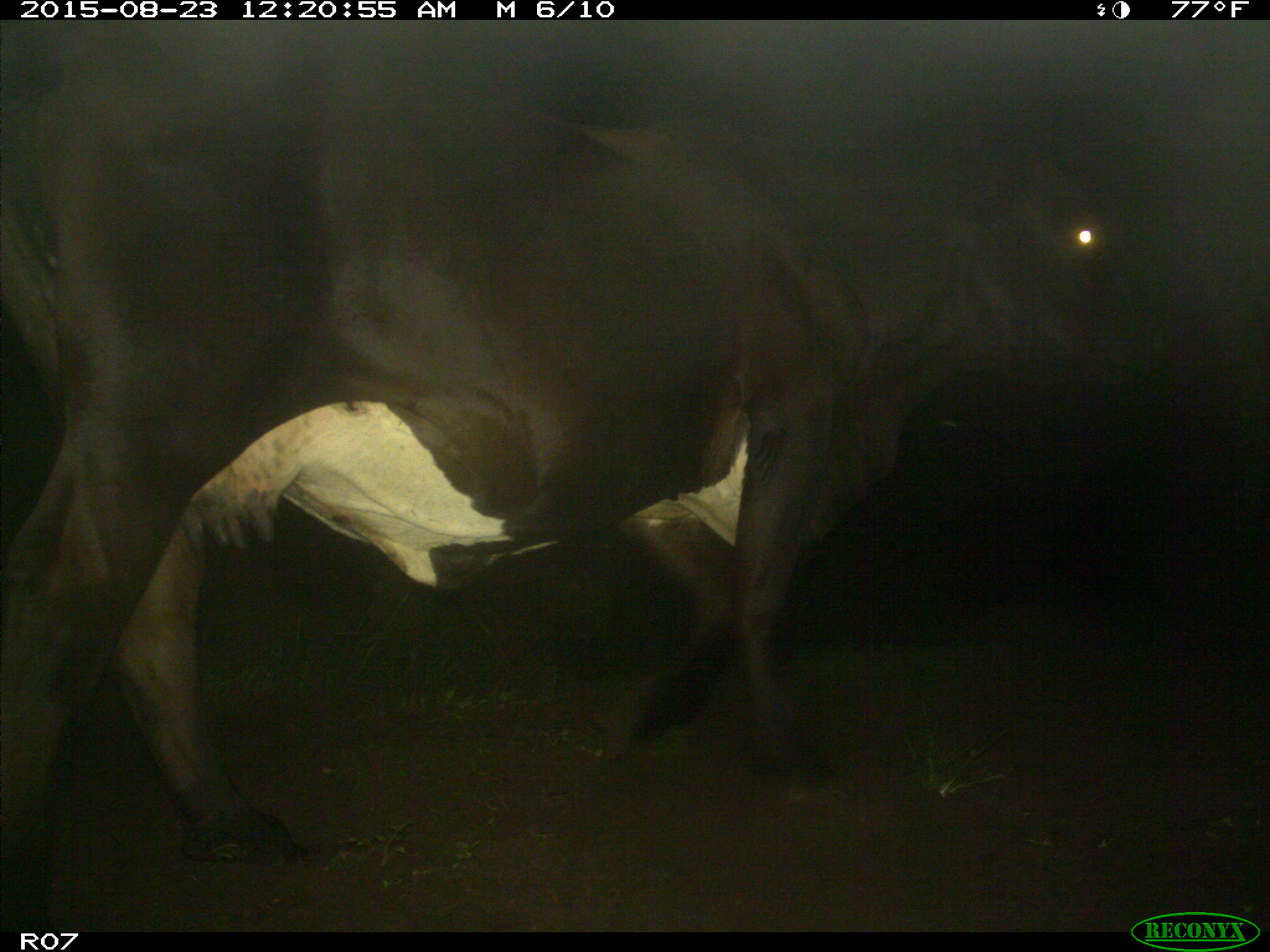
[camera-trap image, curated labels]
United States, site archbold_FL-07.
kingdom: Animalia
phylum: Chordata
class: Mammalia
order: Artiodactyla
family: Bovidae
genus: Bos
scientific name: Bos taurus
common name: domestic cow